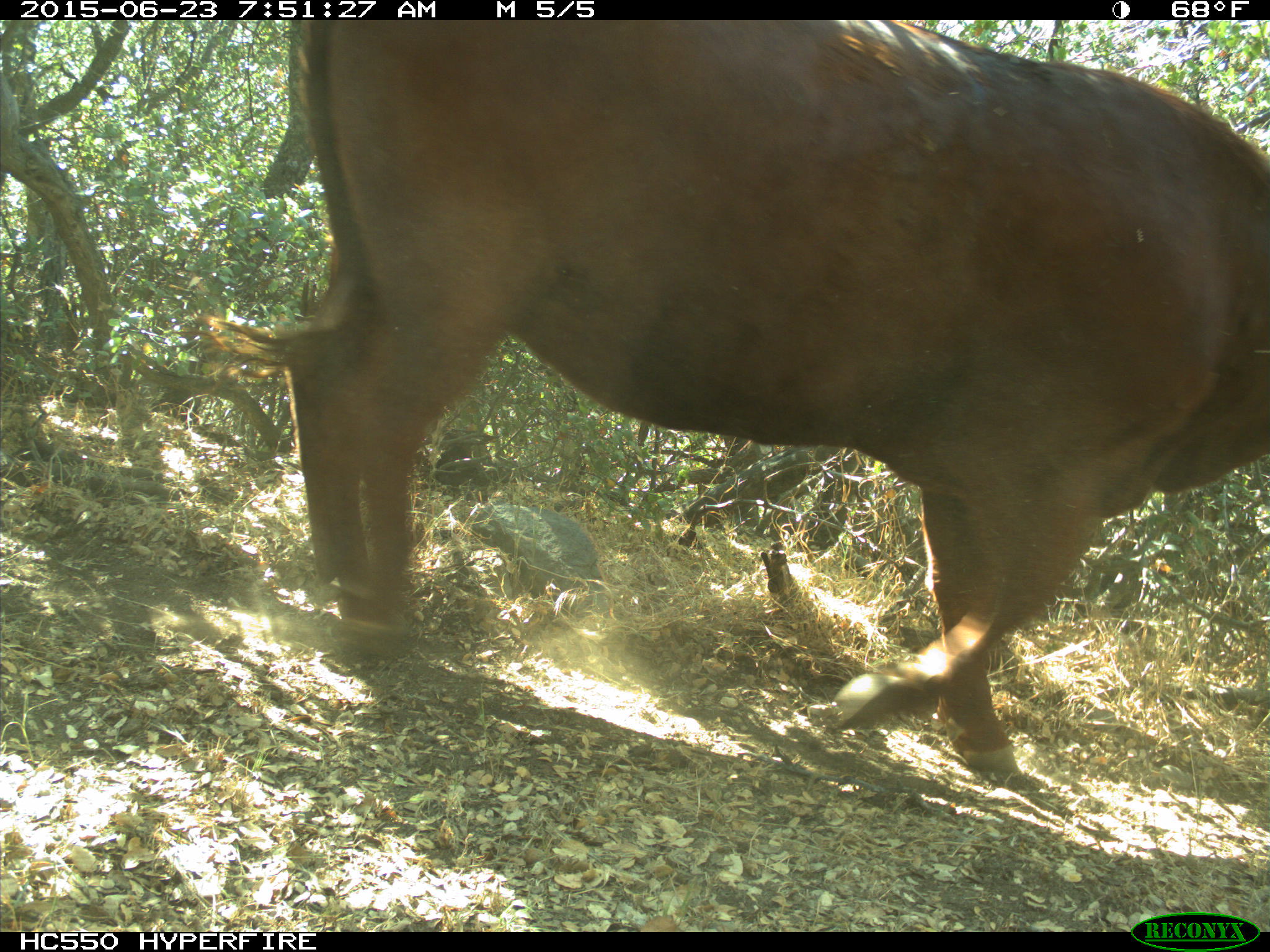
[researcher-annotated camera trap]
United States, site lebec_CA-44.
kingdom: Animalia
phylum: Chordata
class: Mammalia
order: Artiodactyla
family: Bovidae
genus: Bos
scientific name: Bos taurus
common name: domestic cow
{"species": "Bos taurus (domestic cow)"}